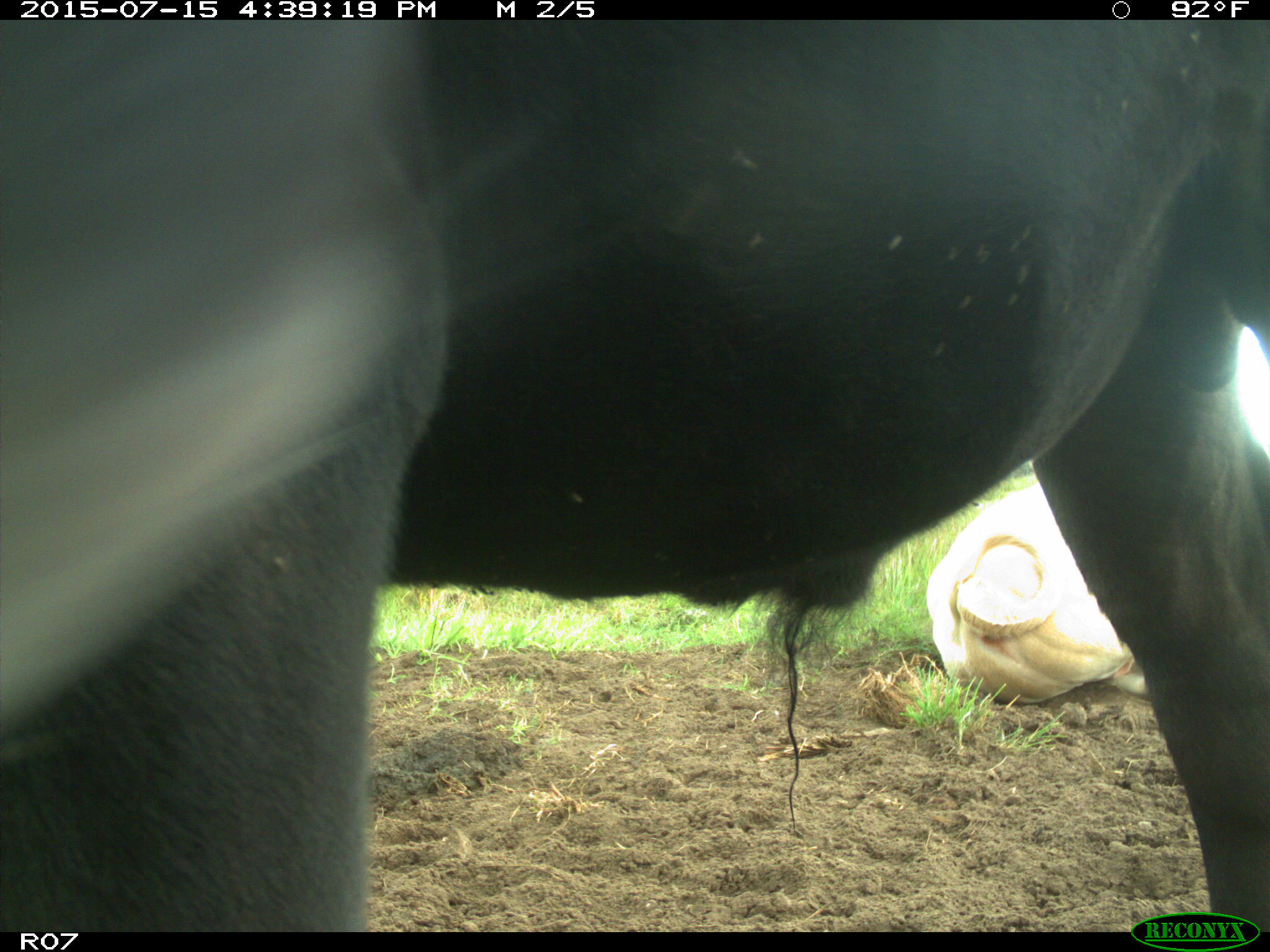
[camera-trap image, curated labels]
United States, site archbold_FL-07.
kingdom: Animalia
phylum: Chordata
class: Mammalia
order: Artiodactyla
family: Bovidae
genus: Bos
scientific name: Bos taurus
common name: domestic cow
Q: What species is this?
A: Bos taurus (domestic cow).